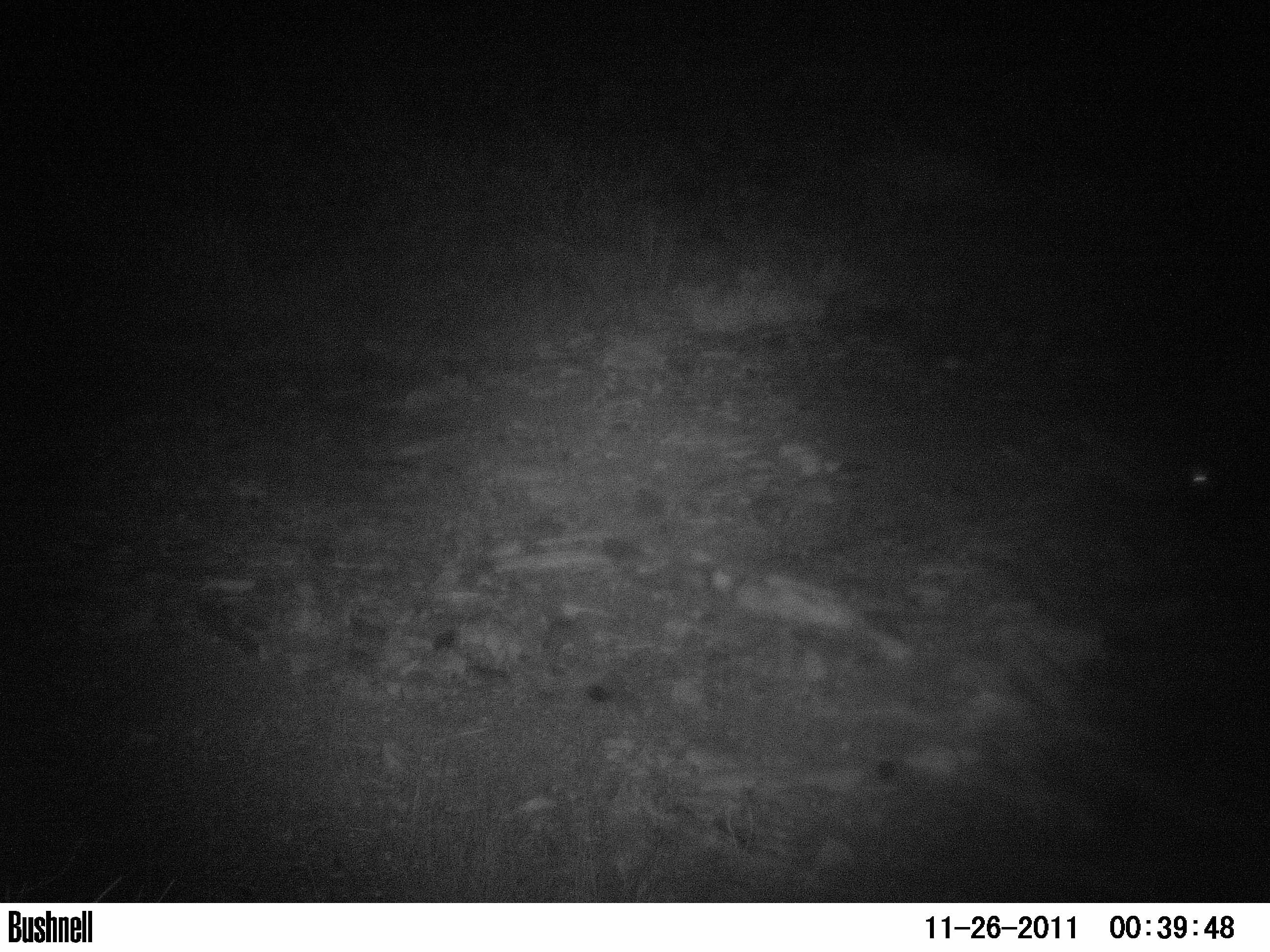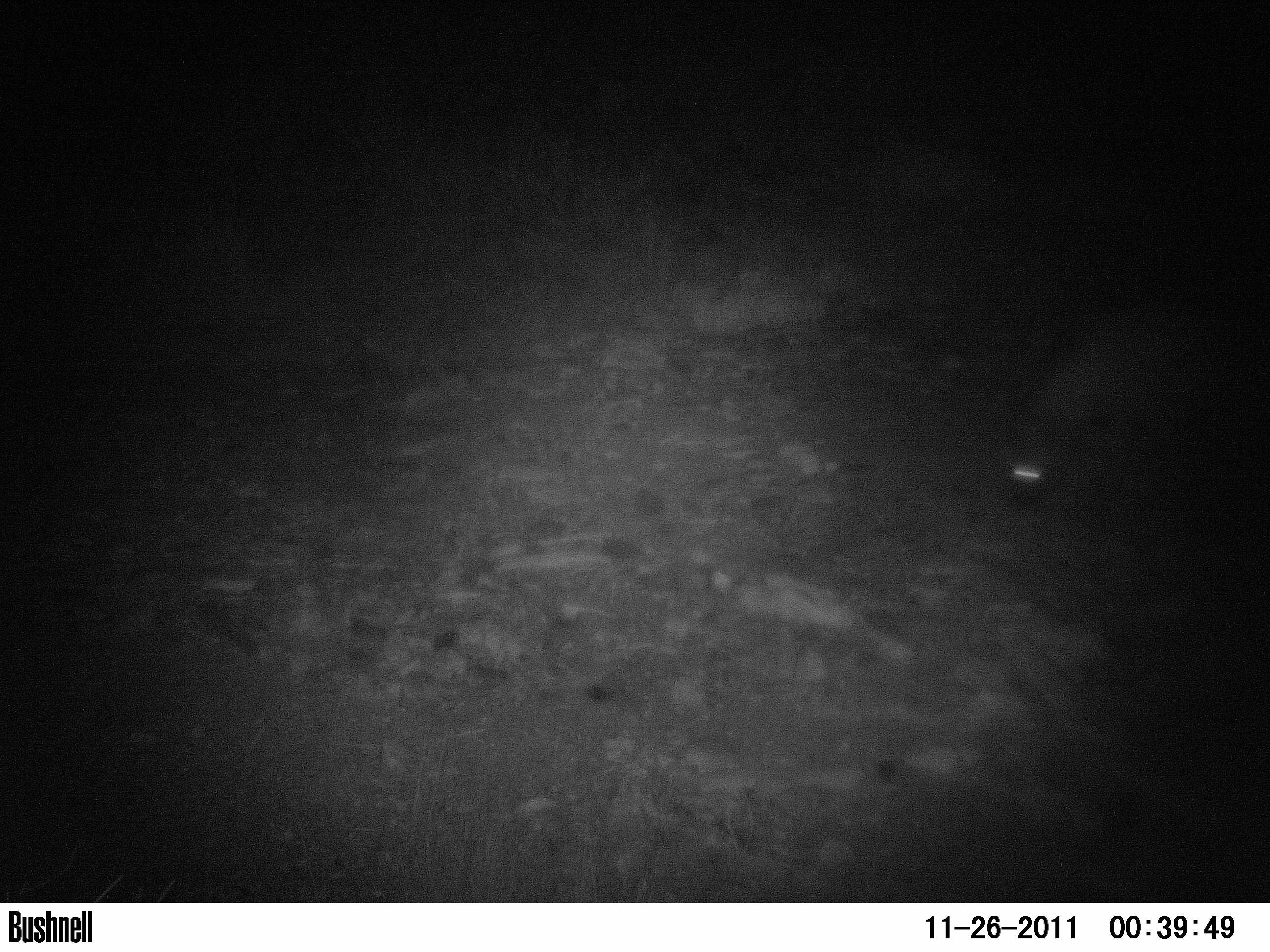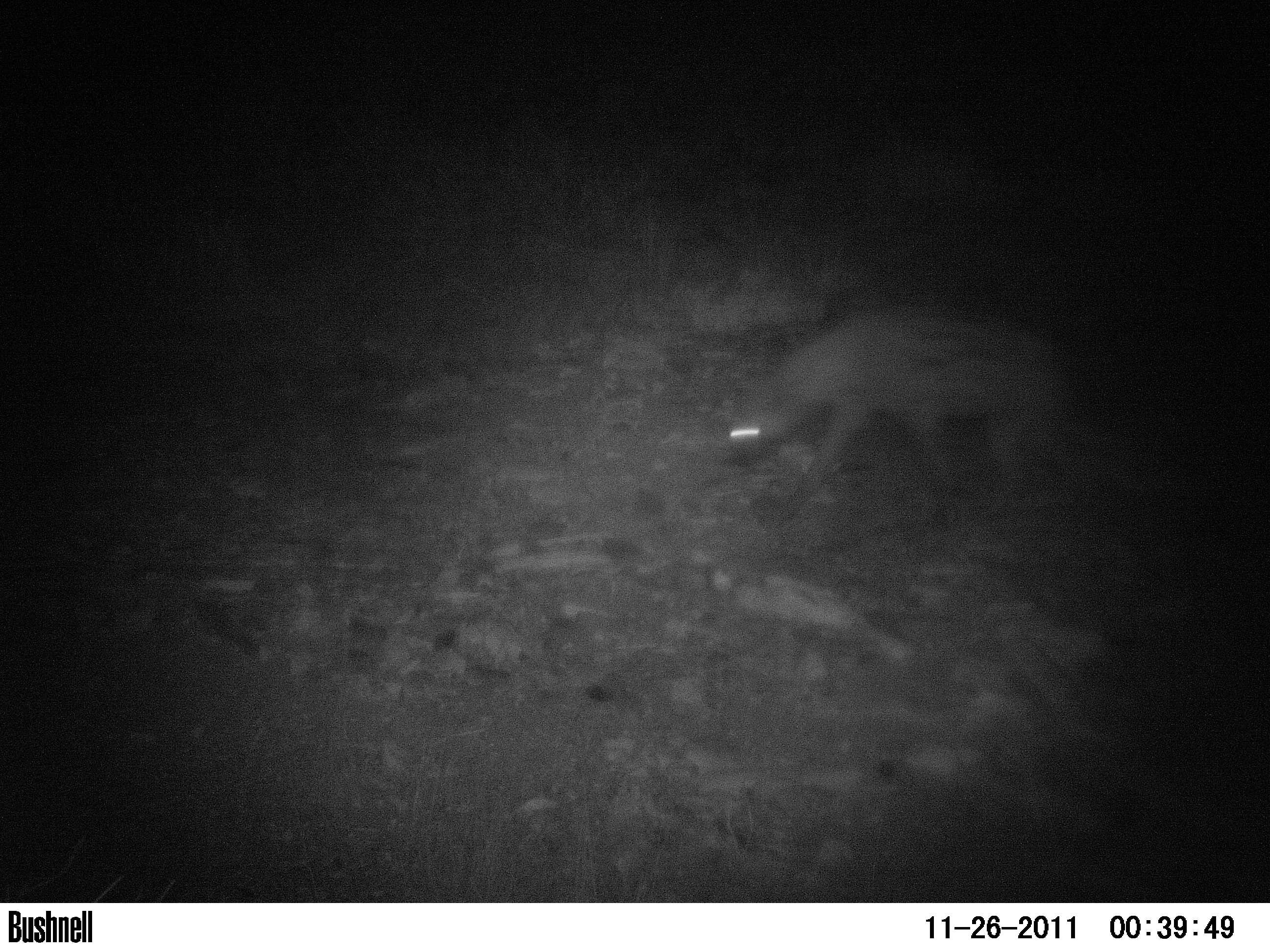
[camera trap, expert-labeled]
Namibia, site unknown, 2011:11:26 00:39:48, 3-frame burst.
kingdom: Animalia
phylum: Chordata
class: Mammalia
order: Carnivora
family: Hyaenidae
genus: Crocuta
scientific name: Crocuta crocuta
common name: spotted hyena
Crocuta crocuta (spotted hyena).